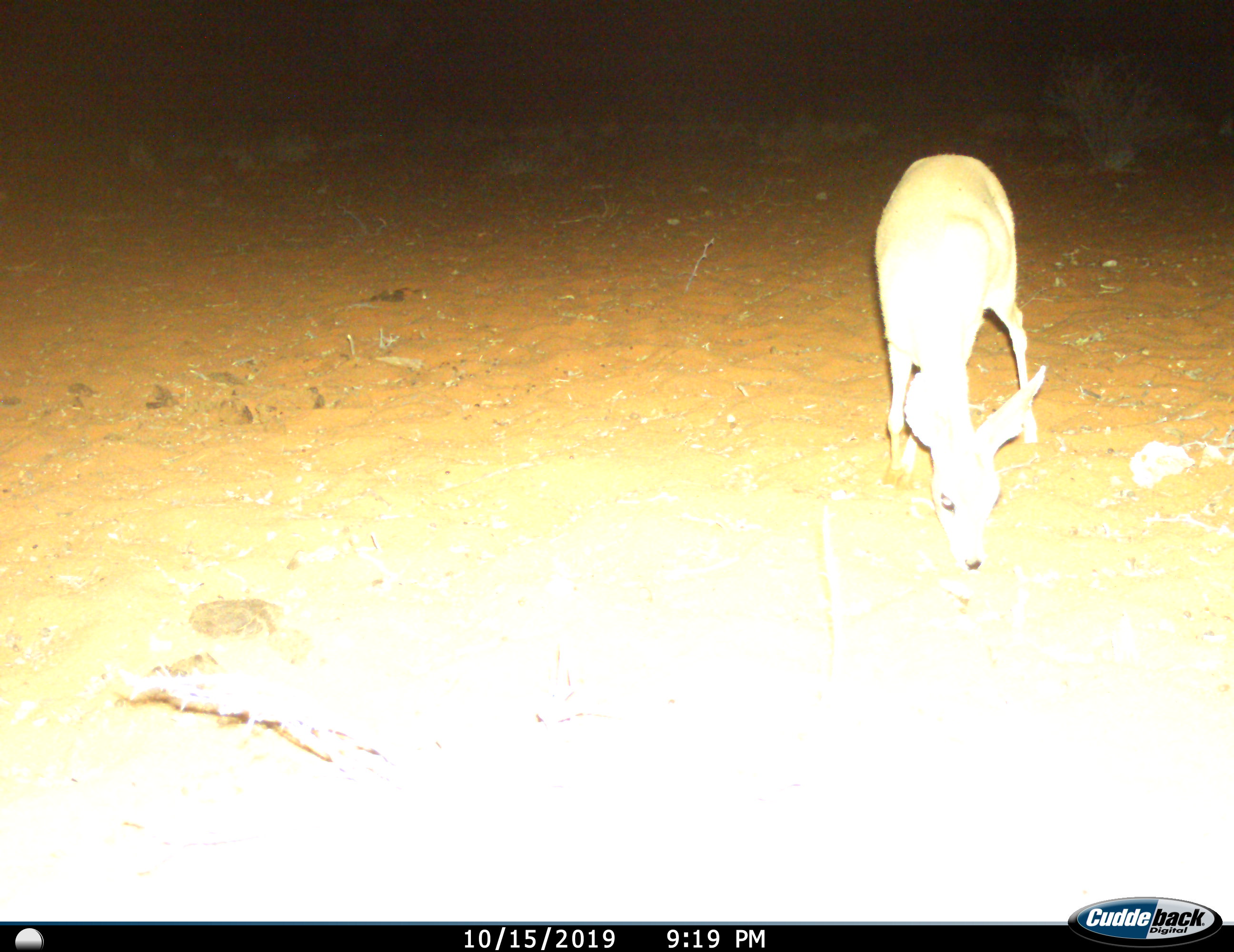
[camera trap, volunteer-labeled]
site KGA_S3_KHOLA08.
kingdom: Animalia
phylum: Chordata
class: Mammalia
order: Artiodactyla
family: Bovidae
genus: Raphicerus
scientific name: Raphicerus campestris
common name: steenbok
Steenbok (Raphicerus campestris), count 1. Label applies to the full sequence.